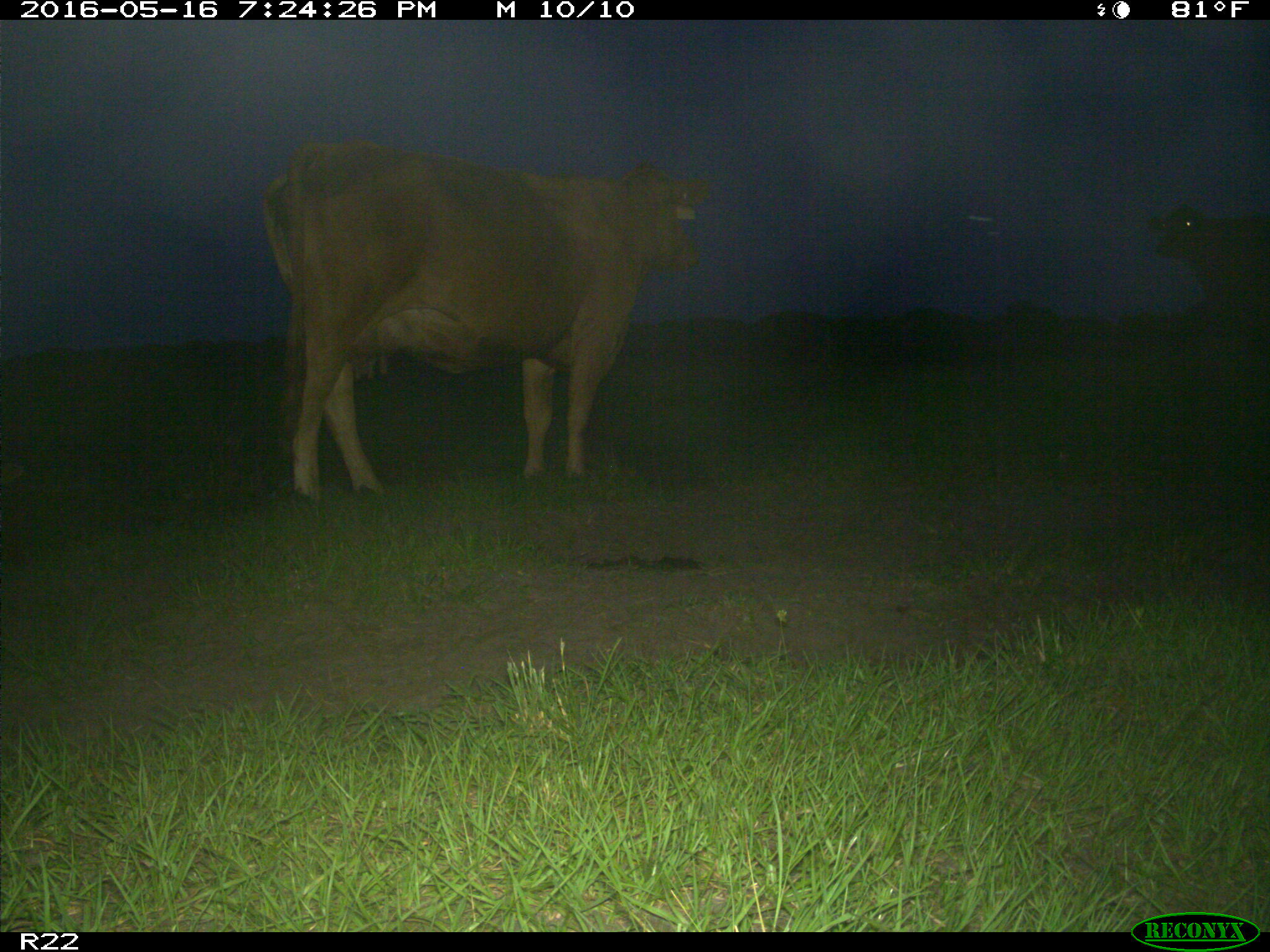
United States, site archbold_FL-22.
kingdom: Animalia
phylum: Chordata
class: Mammalia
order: Artiodactyla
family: Bovidae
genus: Bos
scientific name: Bos taurus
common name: domestic cow